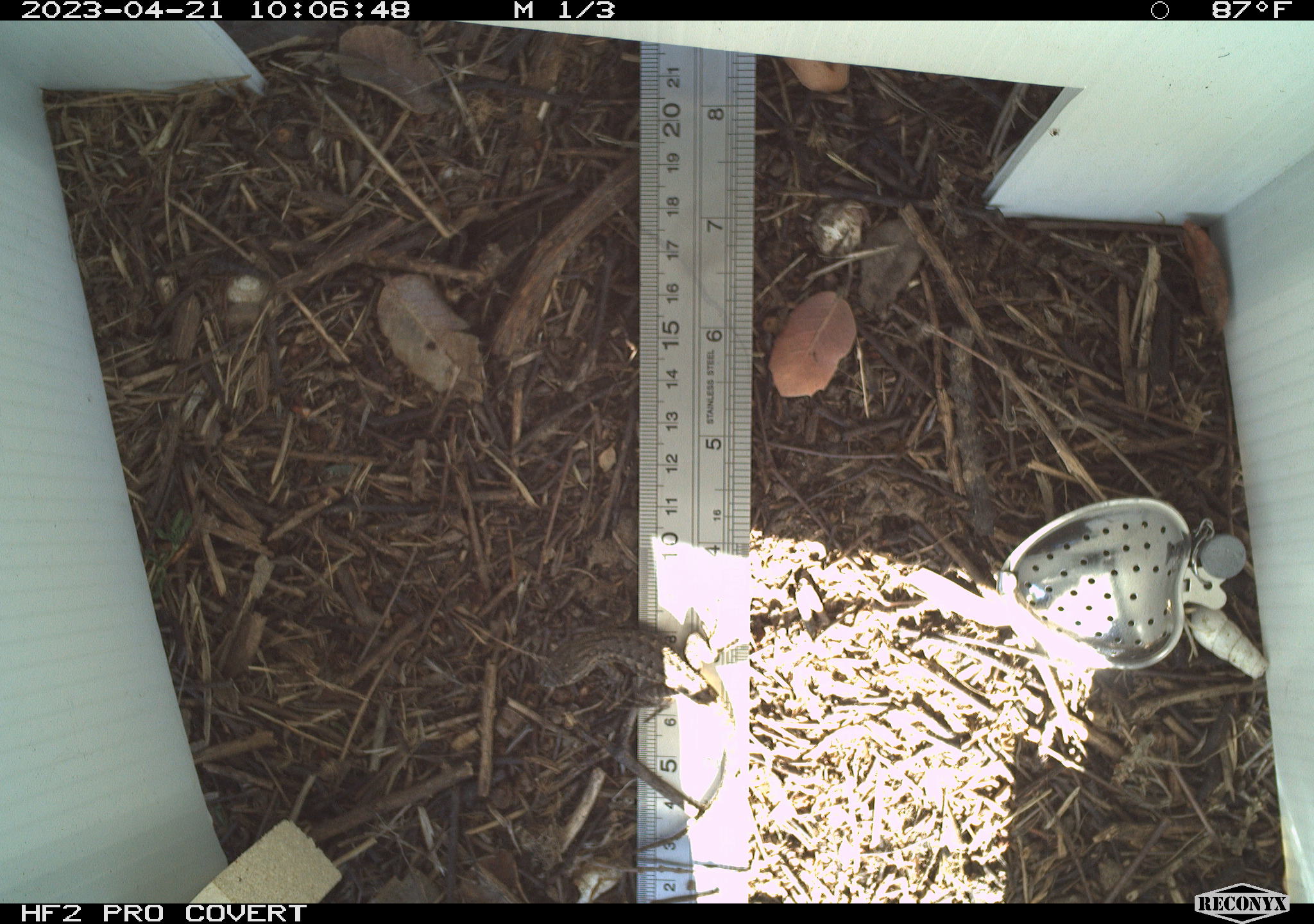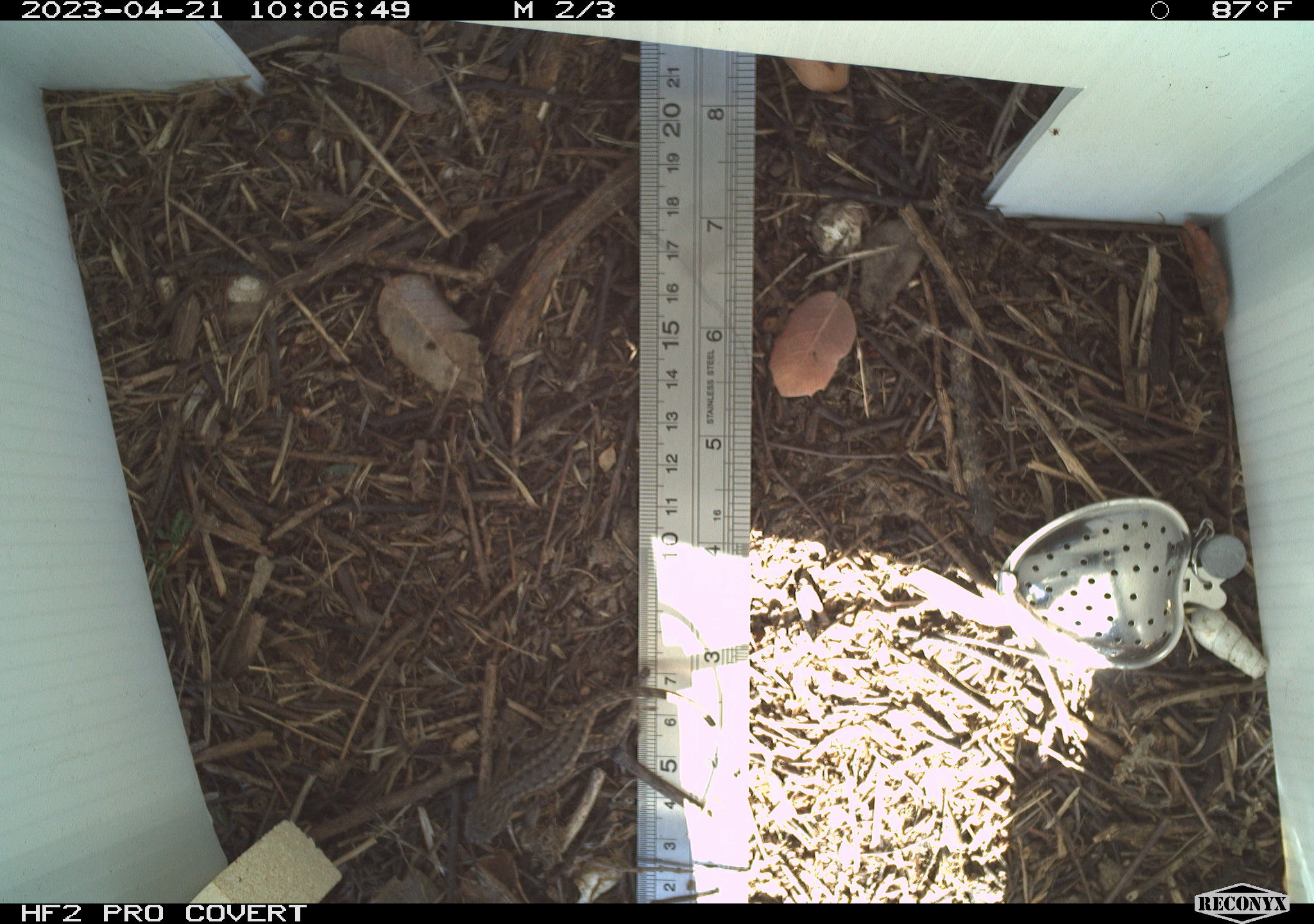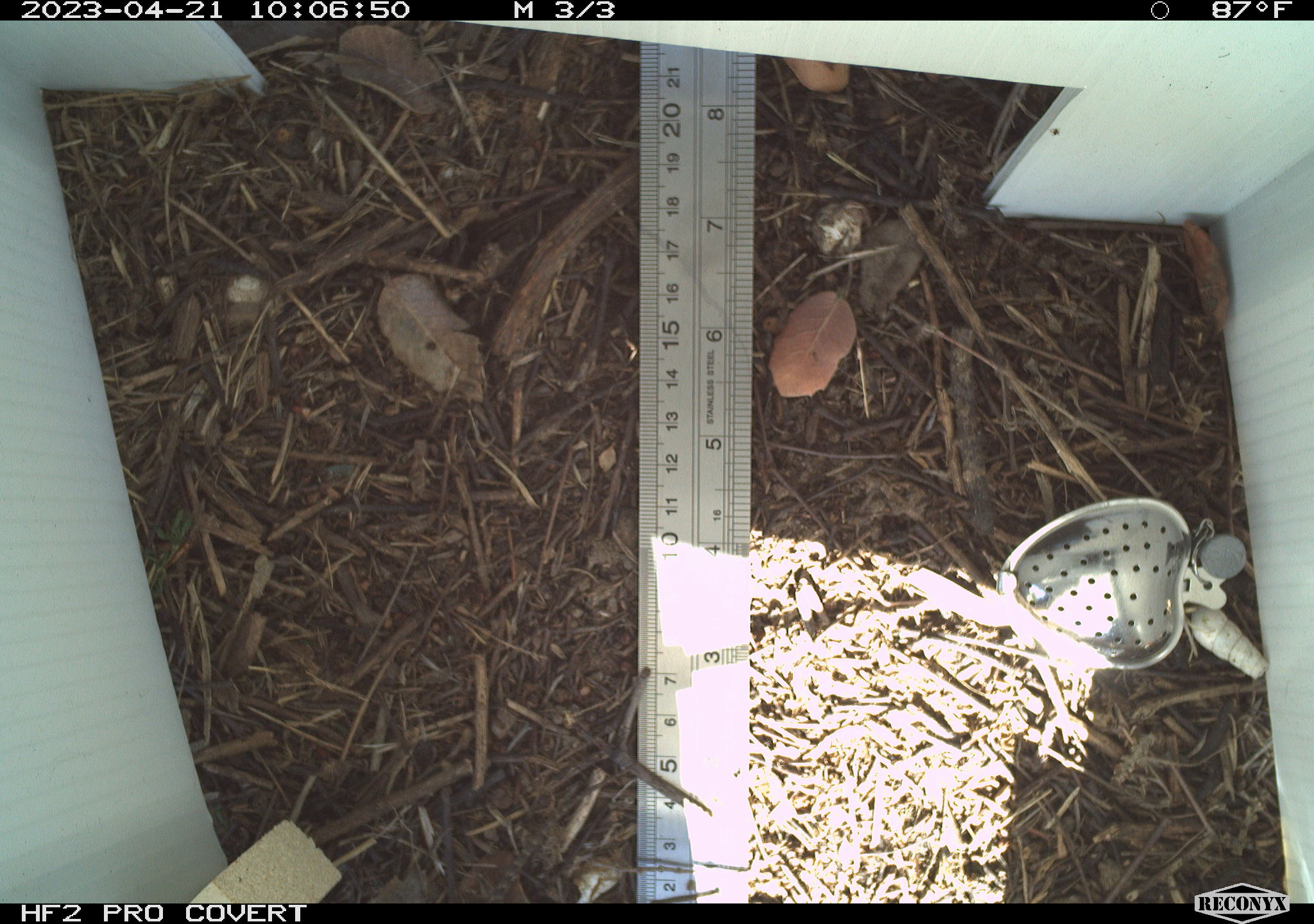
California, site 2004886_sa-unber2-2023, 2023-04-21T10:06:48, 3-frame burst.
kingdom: Animalia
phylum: Chordata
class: Reptilia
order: Squamata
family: Phrynosomatidae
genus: Sceloporus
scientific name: Sceloporus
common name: spiny lizards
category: sceloporus species